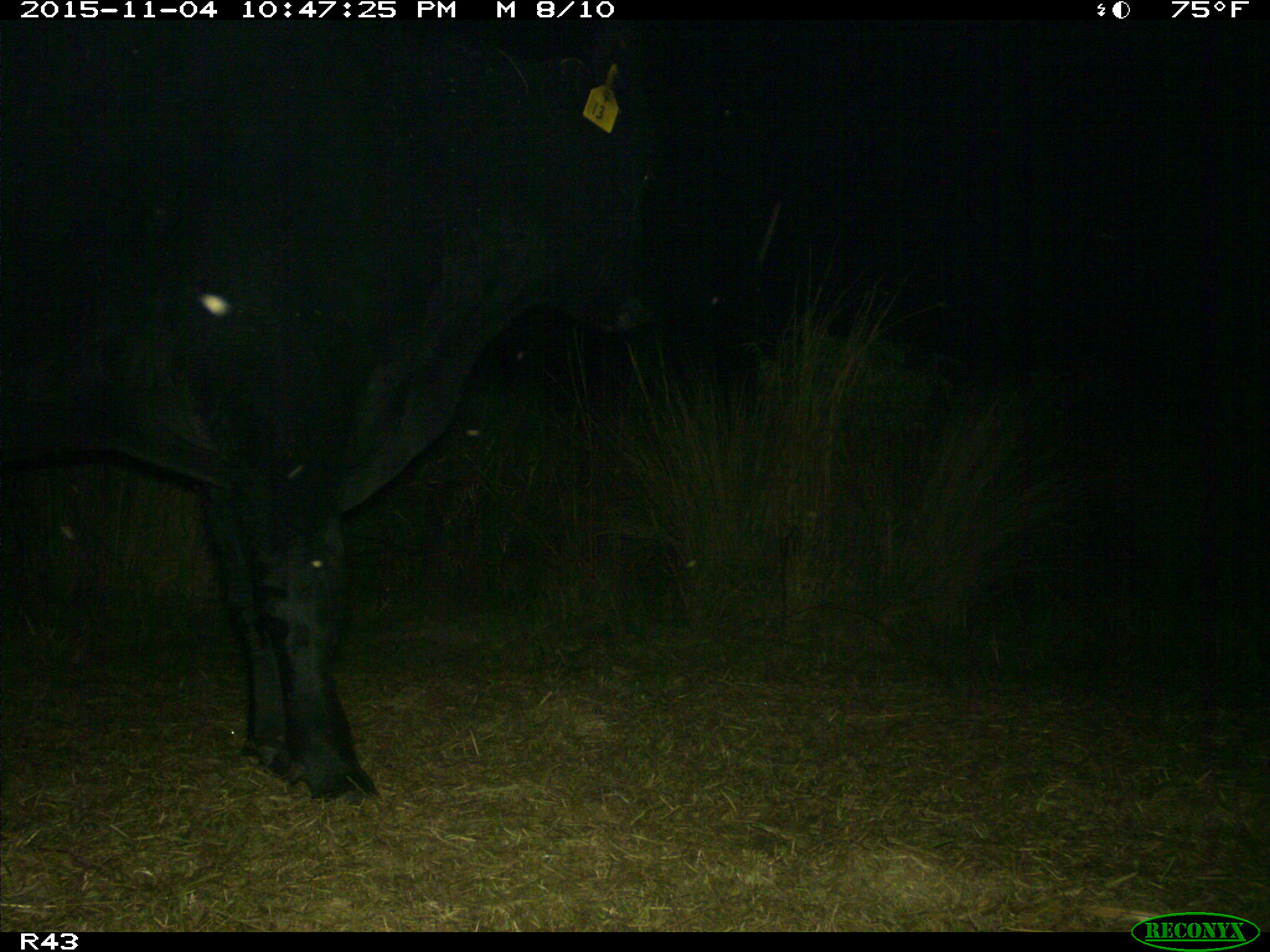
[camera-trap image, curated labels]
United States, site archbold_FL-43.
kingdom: Animalia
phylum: Chordata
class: Mammalia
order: Artiodactyla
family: Bovidae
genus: Bos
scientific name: Bos taurus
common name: domestic cow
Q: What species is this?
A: Bos taurus (domestic cow).